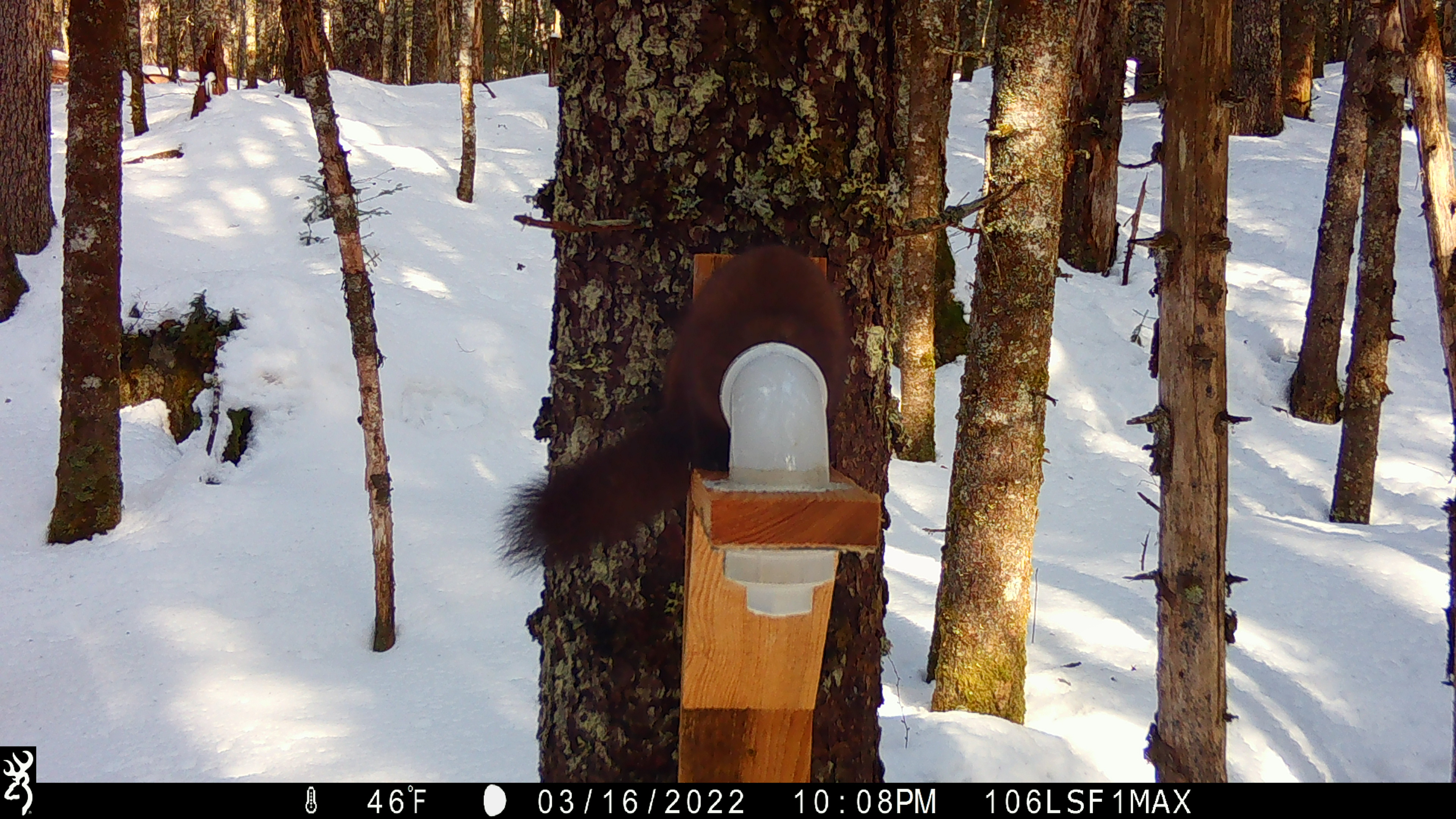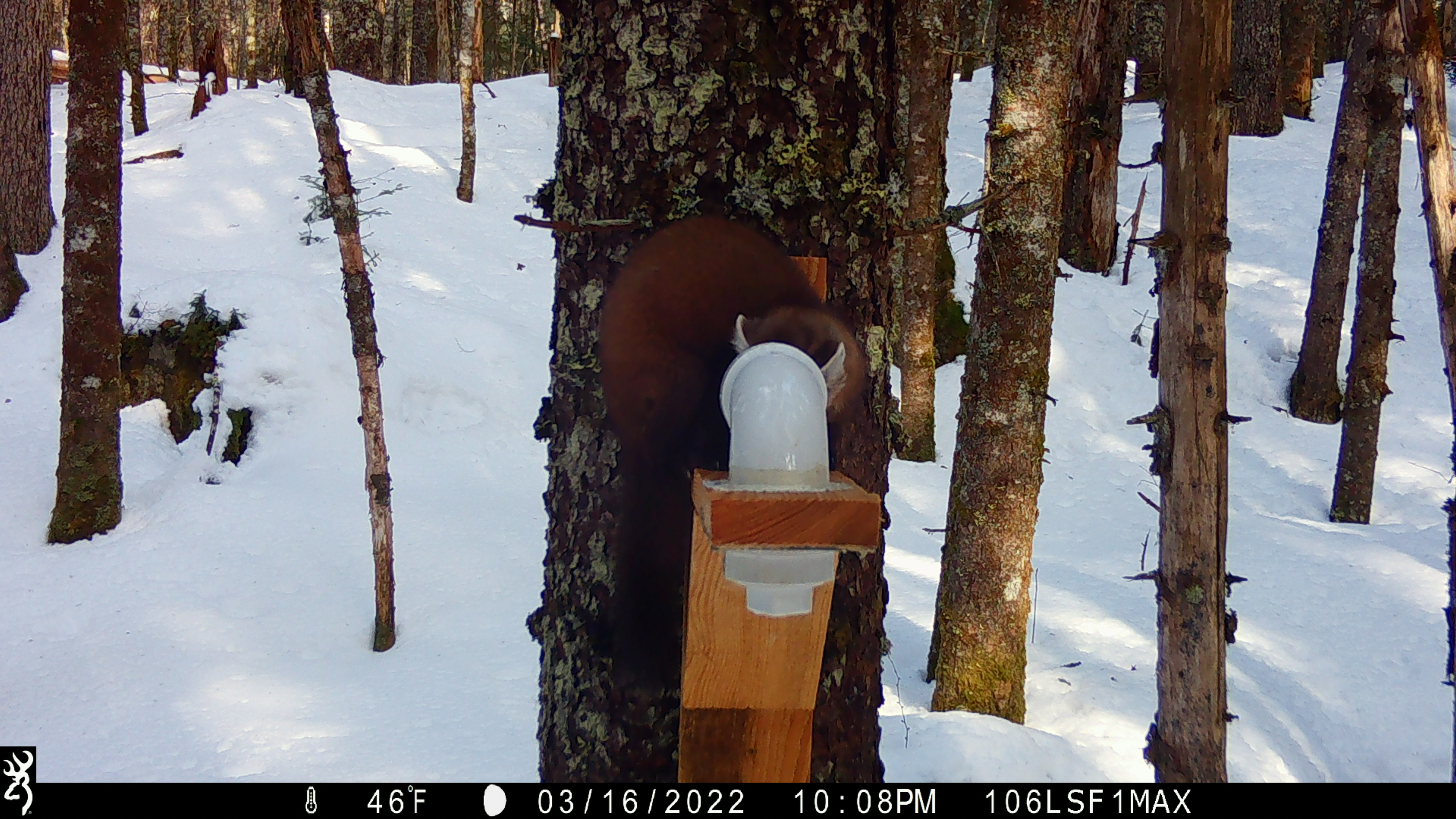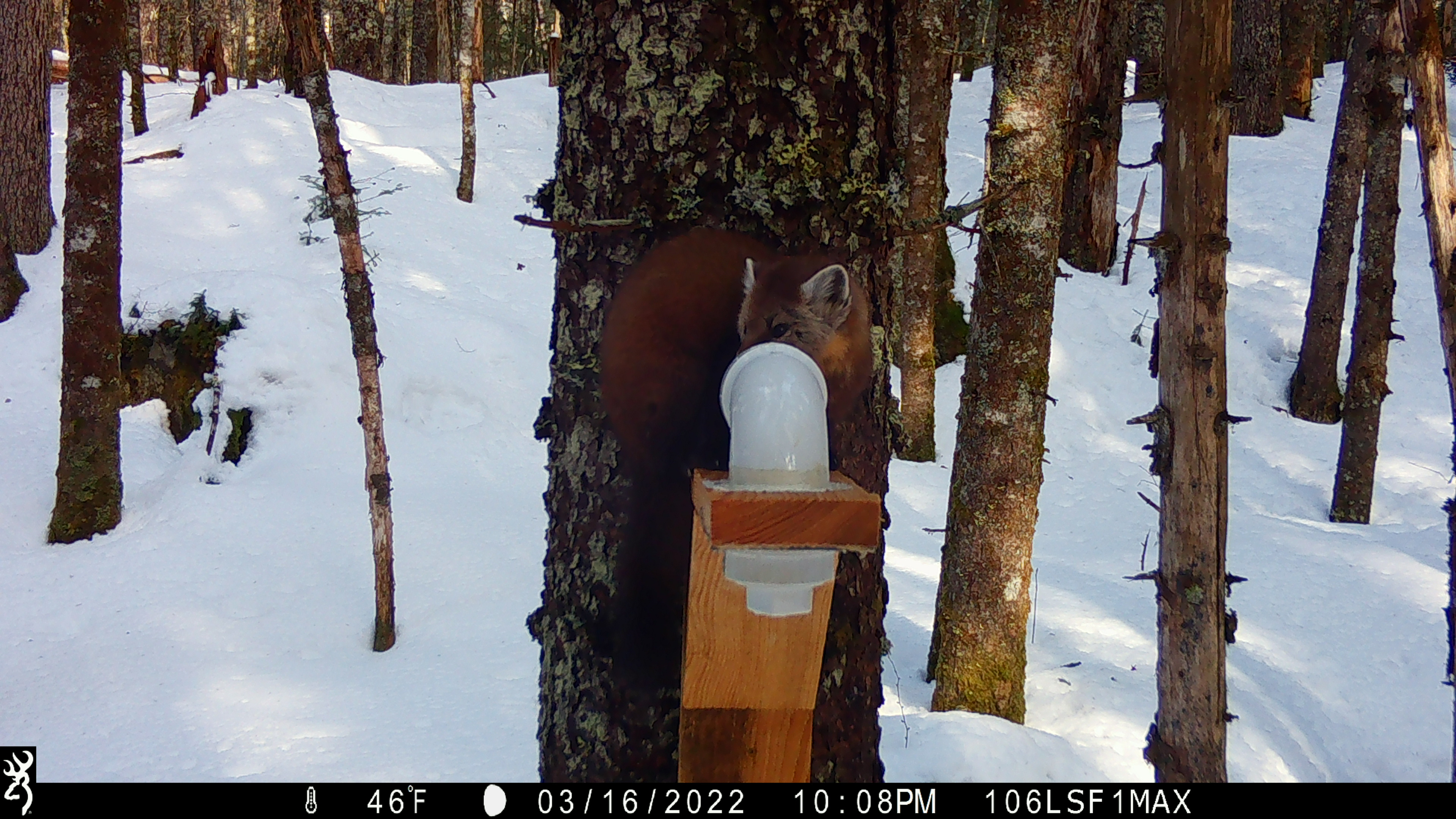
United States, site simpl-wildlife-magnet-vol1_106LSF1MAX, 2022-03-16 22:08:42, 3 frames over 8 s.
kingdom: Animalia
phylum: Chordata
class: Mammalia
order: Carnivora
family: Mustelidae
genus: Martes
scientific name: Martes americana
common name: american marten